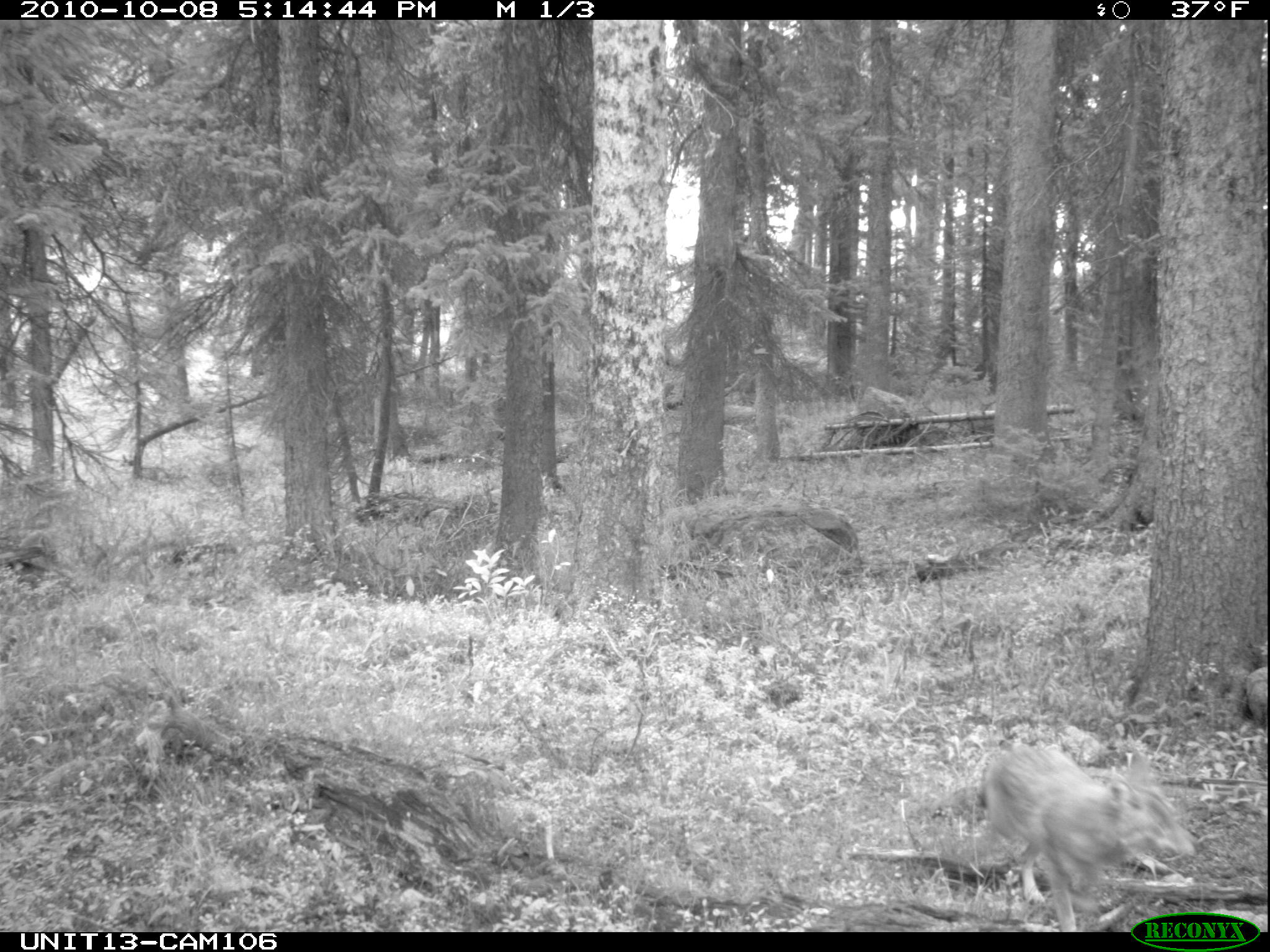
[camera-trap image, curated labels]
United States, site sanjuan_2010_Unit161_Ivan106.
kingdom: Animalia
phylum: Chordata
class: Mammalia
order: Carnivora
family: Canidae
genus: Canis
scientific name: Canis latrans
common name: coyote